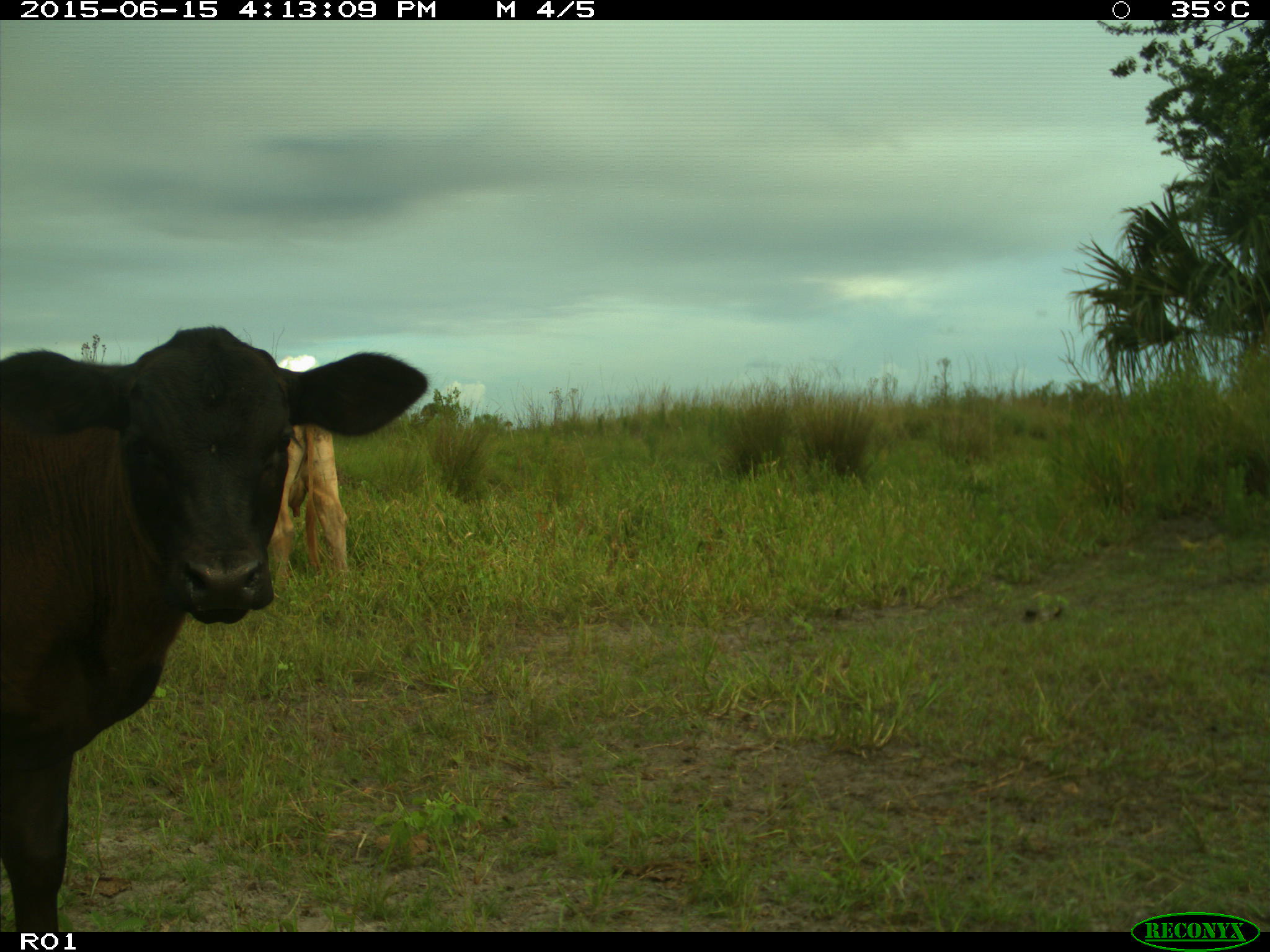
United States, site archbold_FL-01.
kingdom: Animalia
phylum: Chordata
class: Mammalia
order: Artiodactyla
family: Bovidae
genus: Bos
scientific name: Bos taurus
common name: domestic cow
Bos taurus (domestic cow).